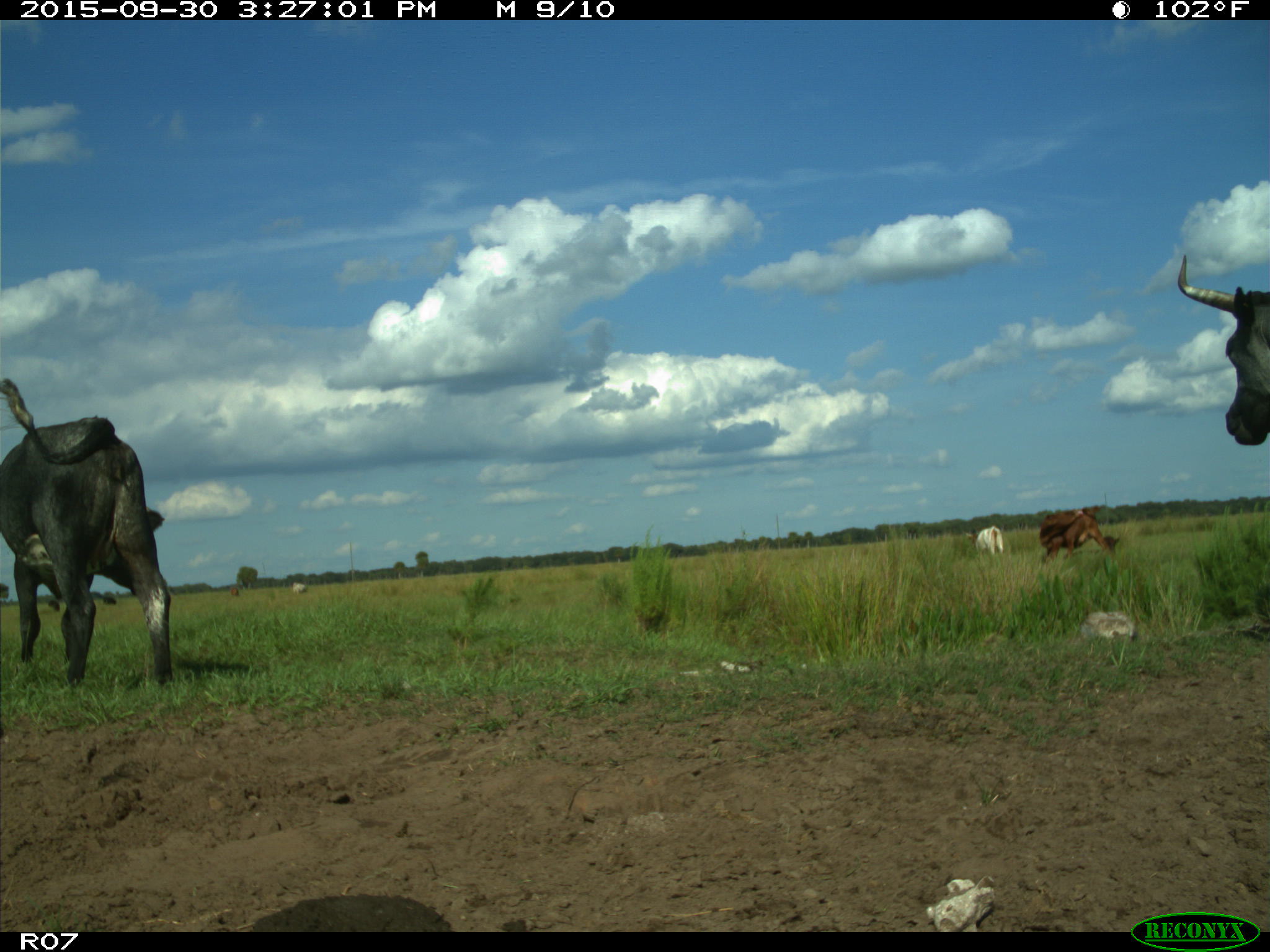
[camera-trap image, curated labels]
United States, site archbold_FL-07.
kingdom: Animalia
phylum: Chordata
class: Mammalia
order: Artiodactyla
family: Bovidae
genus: Bos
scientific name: Bos taurus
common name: domestic cow